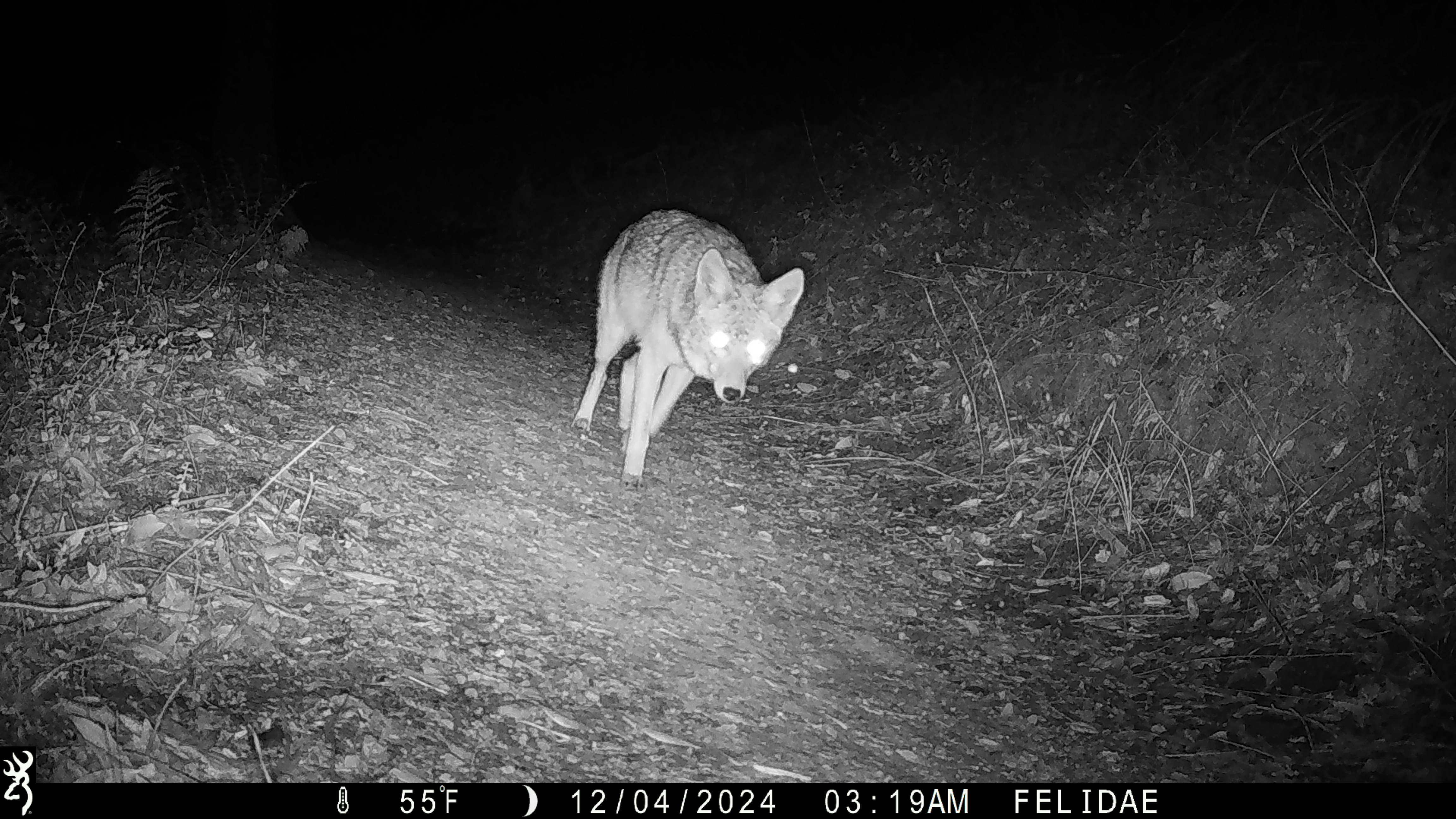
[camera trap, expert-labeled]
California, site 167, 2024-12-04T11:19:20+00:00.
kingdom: Animalia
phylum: Chordata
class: Mammalia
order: Carnivora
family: Canidae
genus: Canis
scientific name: Canis latrans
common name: coyote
Coyote (Canis latrans).